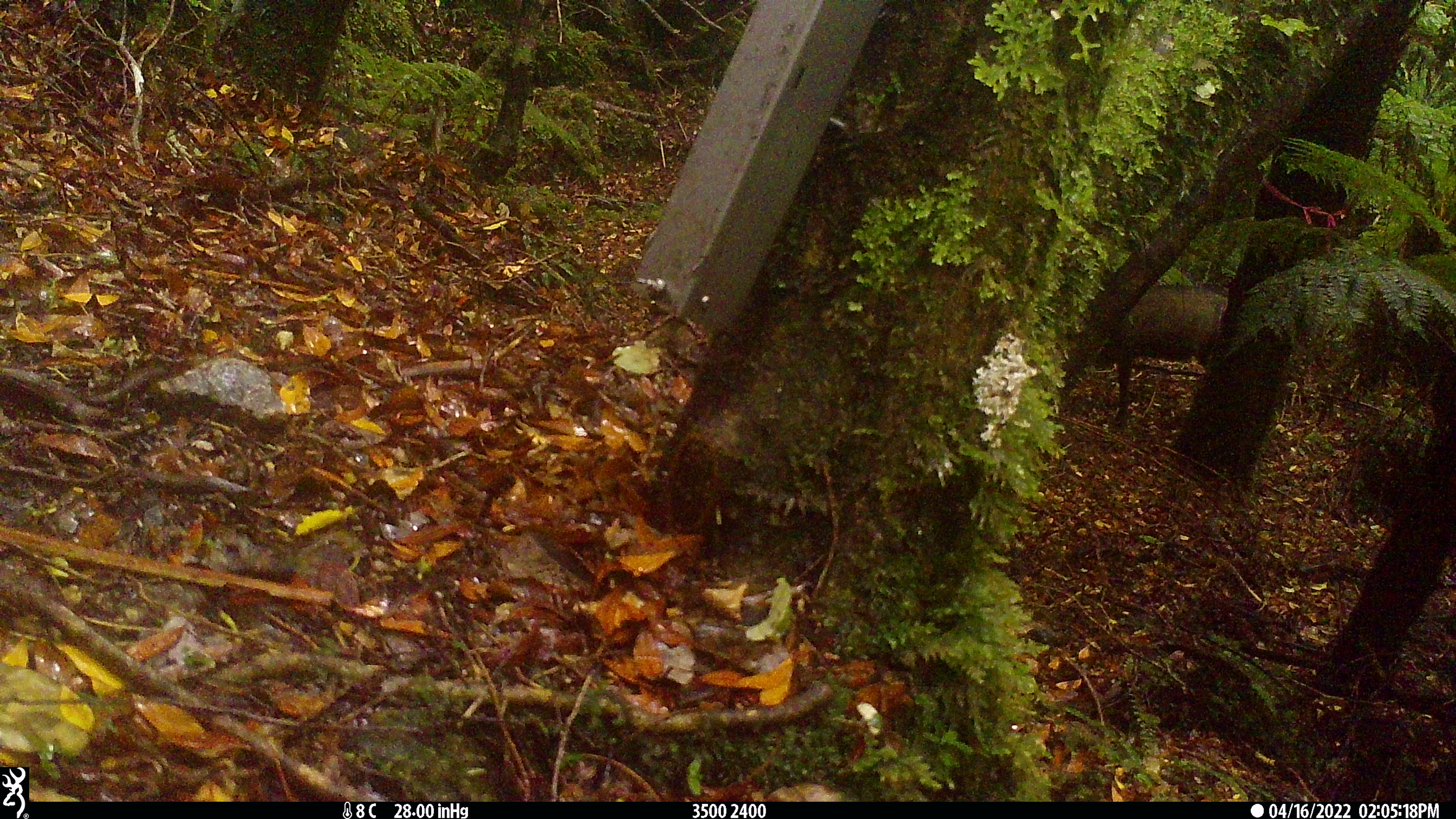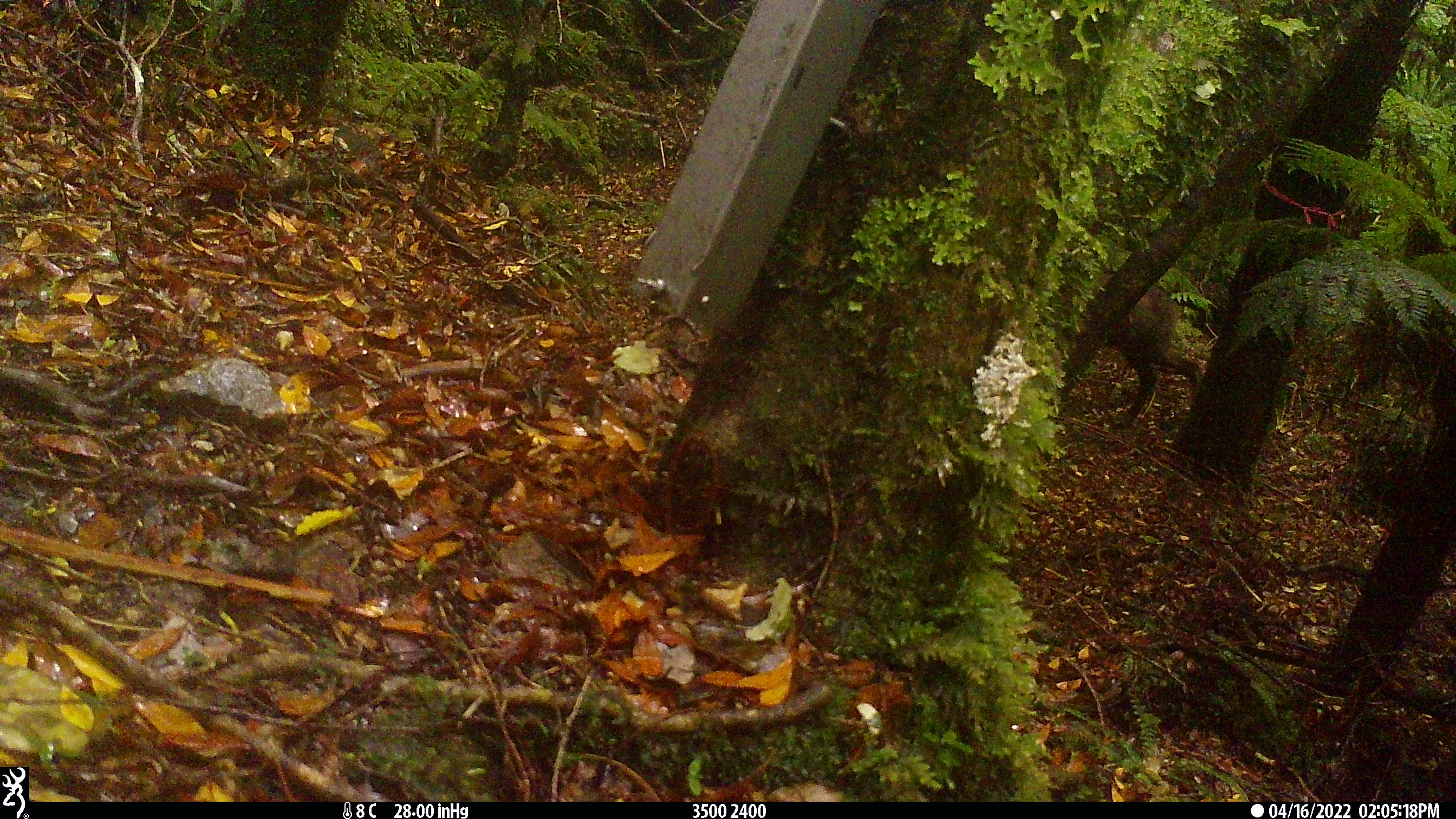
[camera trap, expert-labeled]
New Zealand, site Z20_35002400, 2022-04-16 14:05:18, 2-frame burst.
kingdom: Animalia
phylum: Chordata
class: Mammalia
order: Artiodactyla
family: Bovidae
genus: Rupicapra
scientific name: Rupicapra rupicapra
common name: alpine chamois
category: chamois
Chamois (alpine chamois) (Rupicapra rupicapra).